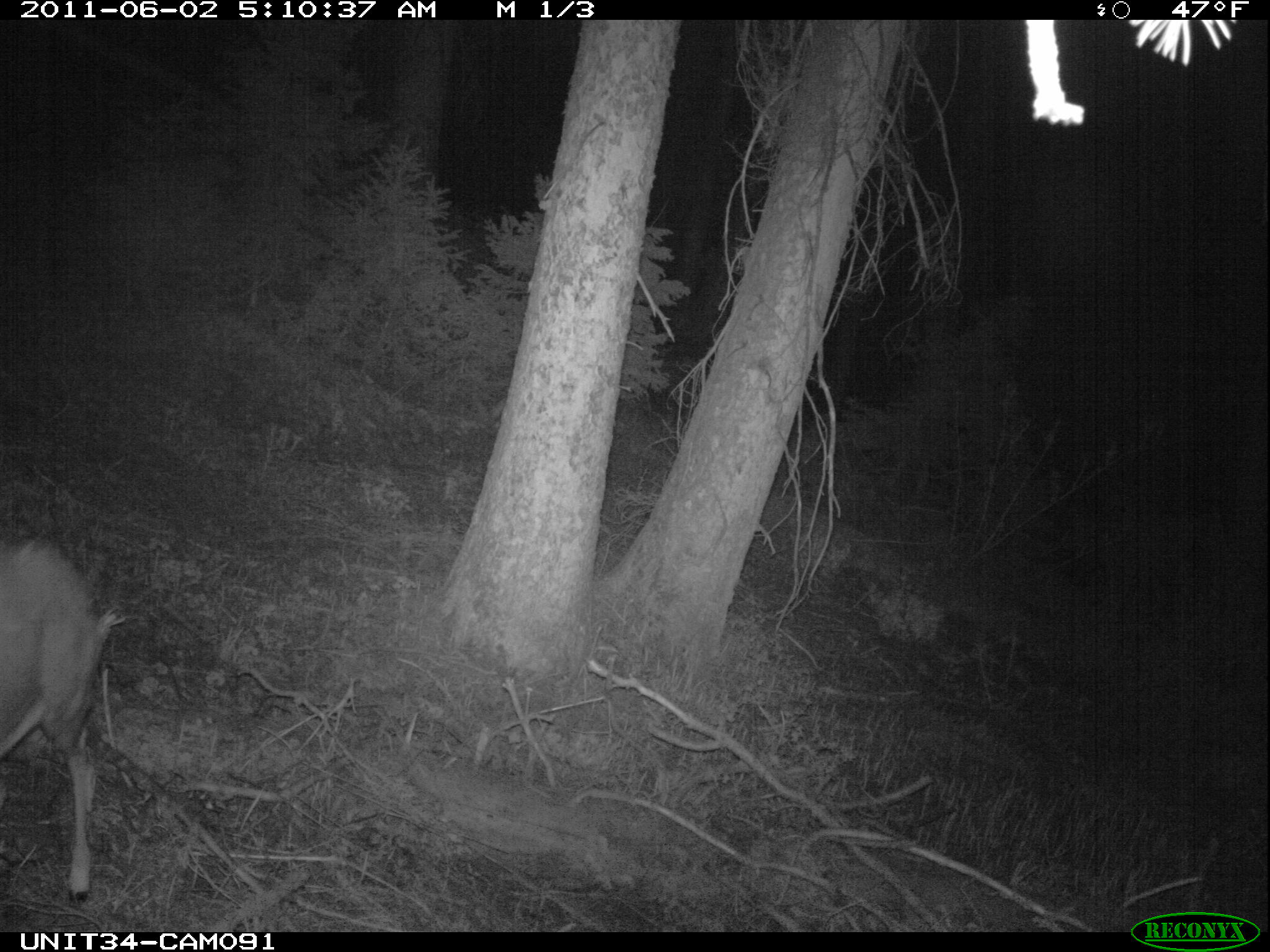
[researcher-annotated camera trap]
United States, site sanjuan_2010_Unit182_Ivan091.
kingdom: Animalia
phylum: Chordata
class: Mammalia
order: Artiodactyla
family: Cervidae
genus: Odocoileus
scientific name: Odocoileus hemionus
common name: mule deer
Odocoileus hemionus (mule deer).